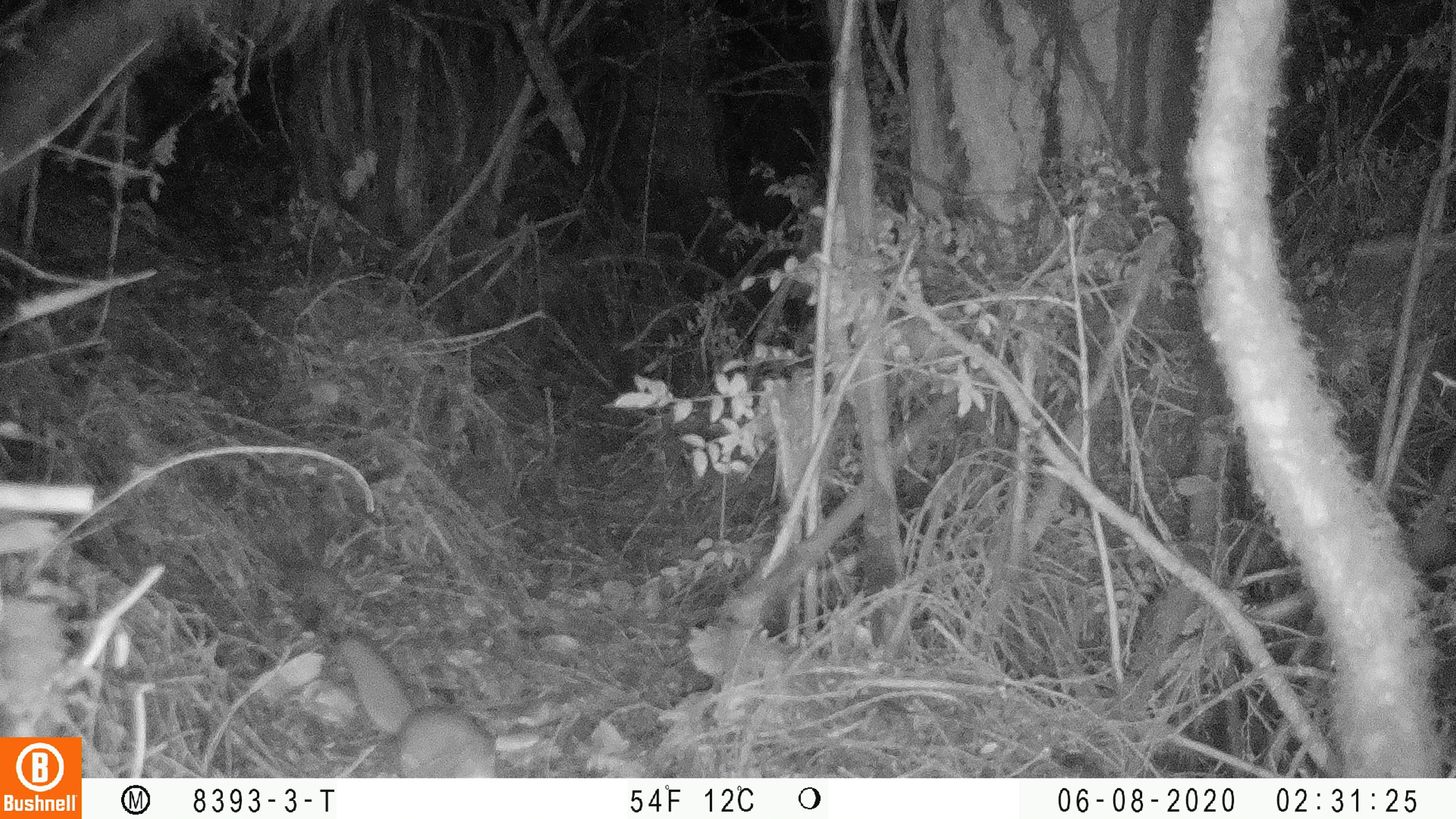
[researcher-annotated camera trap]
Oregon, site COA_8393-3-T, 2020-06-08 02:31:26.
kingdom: Animalia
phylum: Chordata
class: Mammalia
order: Rodentia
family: Sciuridae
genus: Glaucomys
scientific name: Glaucomys oregonensis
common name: humboldt's flying squirrel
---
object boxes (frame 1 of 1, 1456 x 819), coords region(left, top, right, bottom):
humboldt's flying squirrel: region(326, 624, 504, 773)